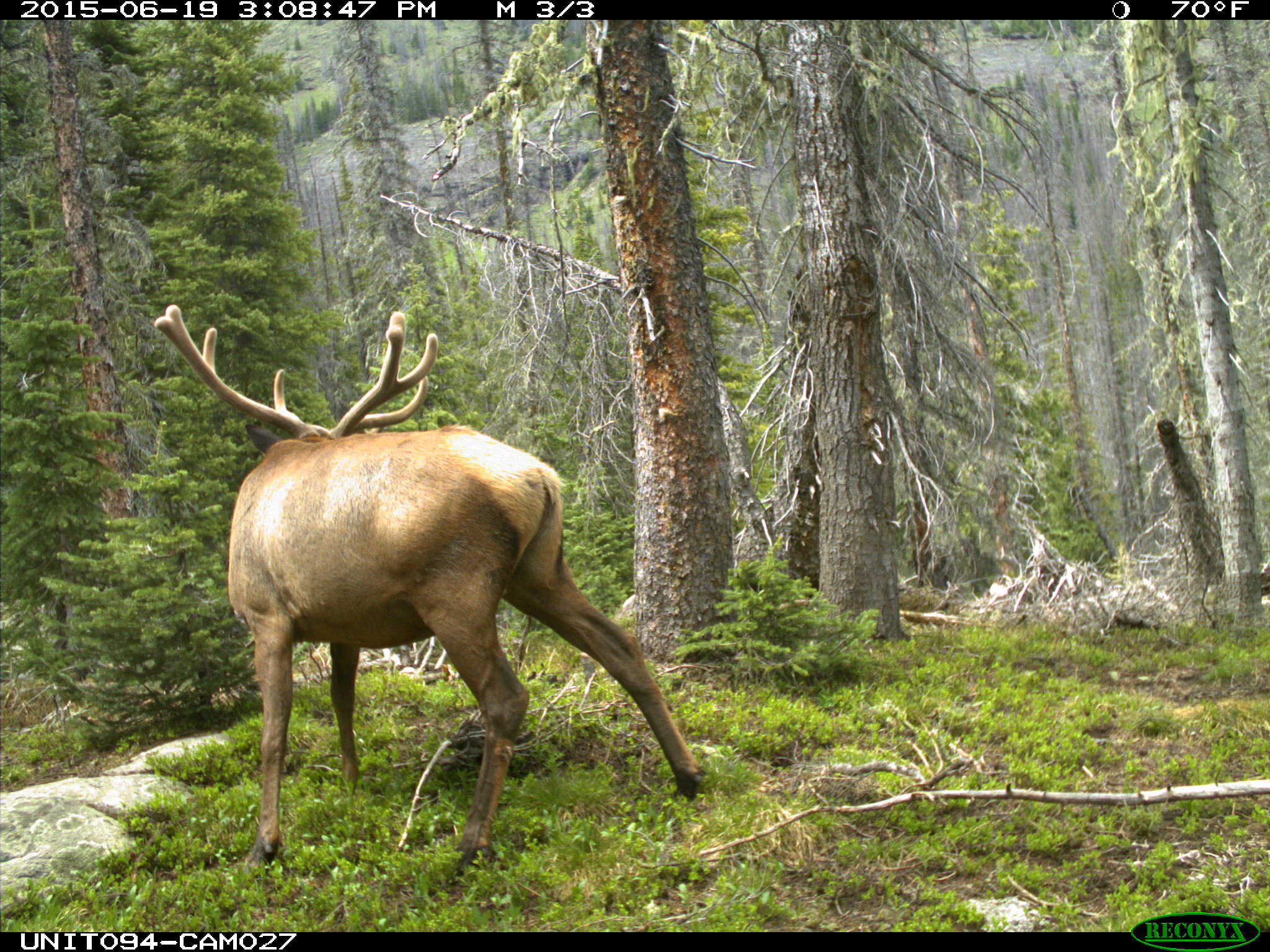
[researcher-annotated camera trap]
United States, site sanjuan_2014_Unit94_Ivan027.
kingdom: Animalia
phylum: Chordata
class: Mammalia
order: Artiodactyla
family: Cervidae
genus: Cervus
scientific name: Cervus elaphus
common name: red deer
Cervus elaphus (red deer).